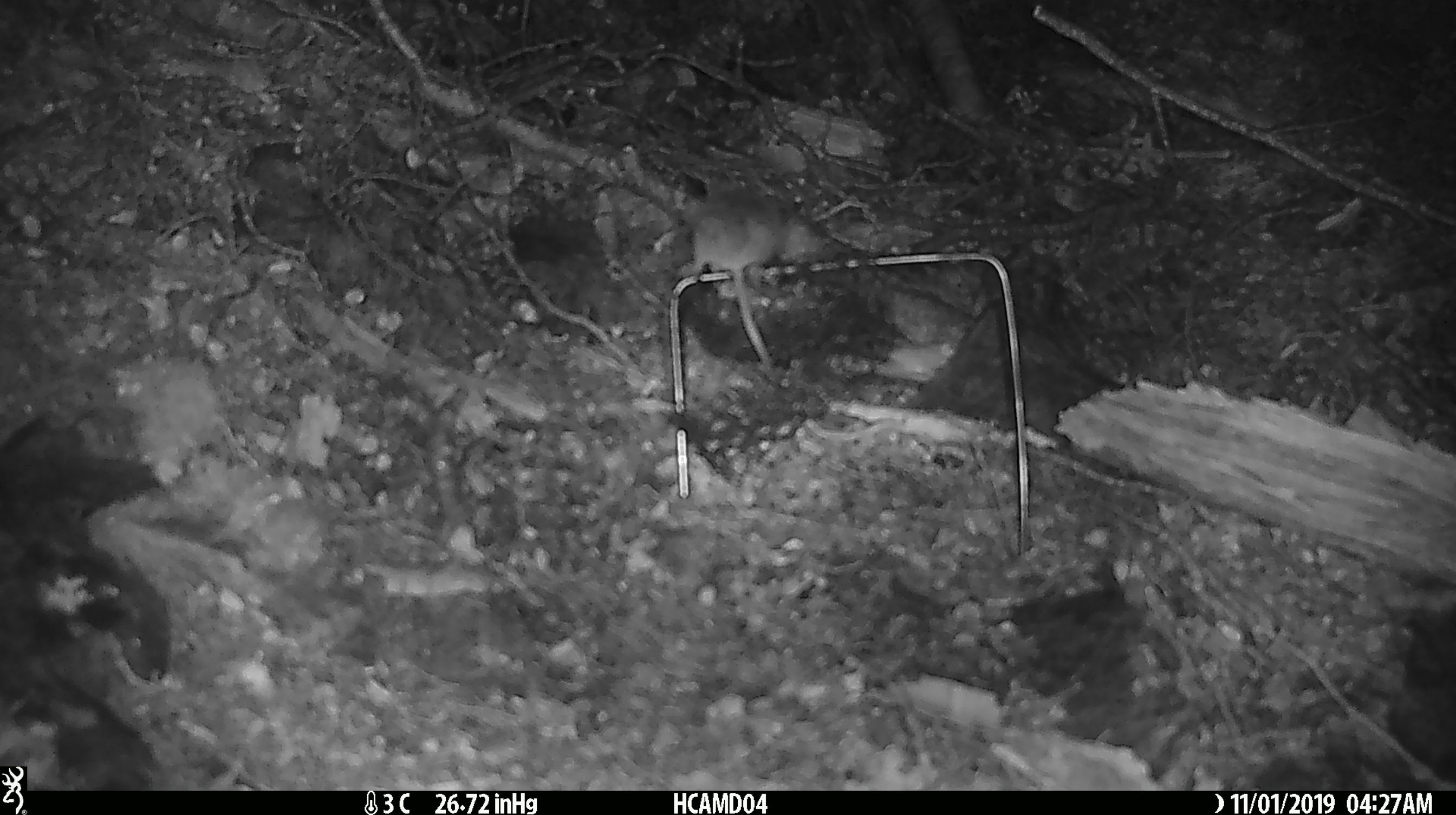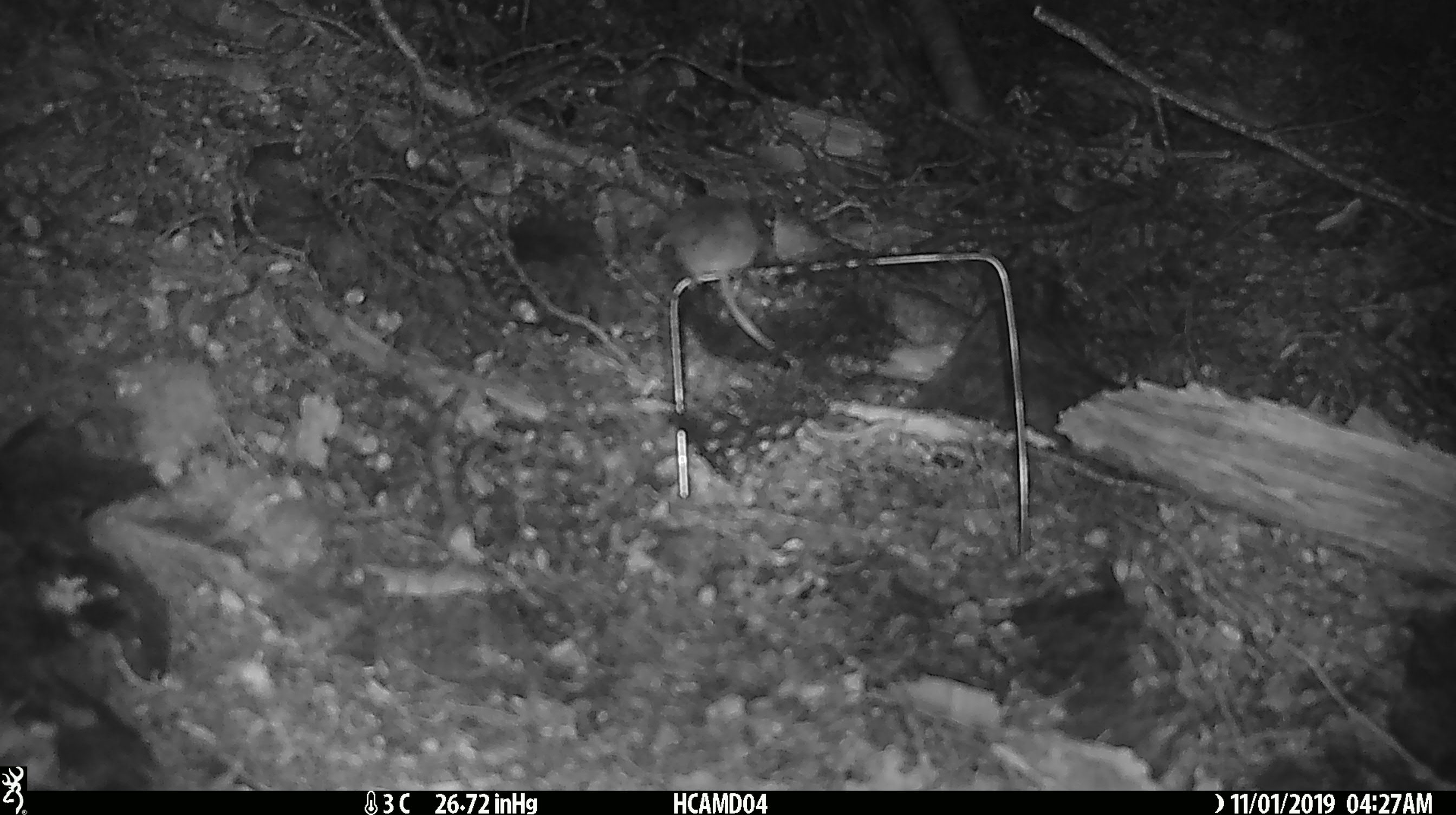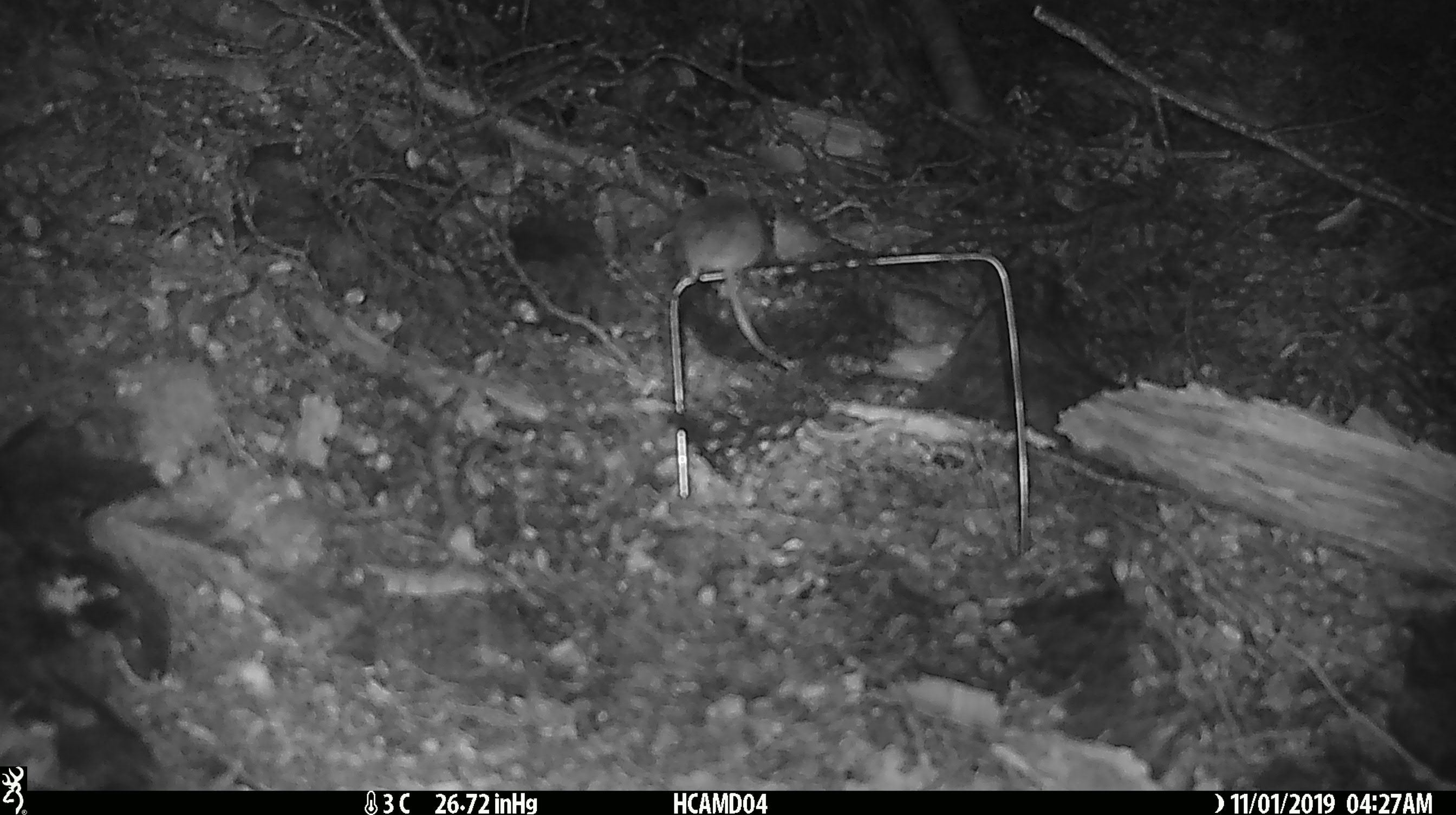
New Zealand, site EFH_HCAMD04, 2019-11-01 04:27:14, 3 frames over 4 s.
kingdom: Animalia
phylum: Chordata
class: Mammalia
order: Rodentia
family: Muridae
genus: Mus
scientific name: Mus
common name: mouse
Mouse (Mus).